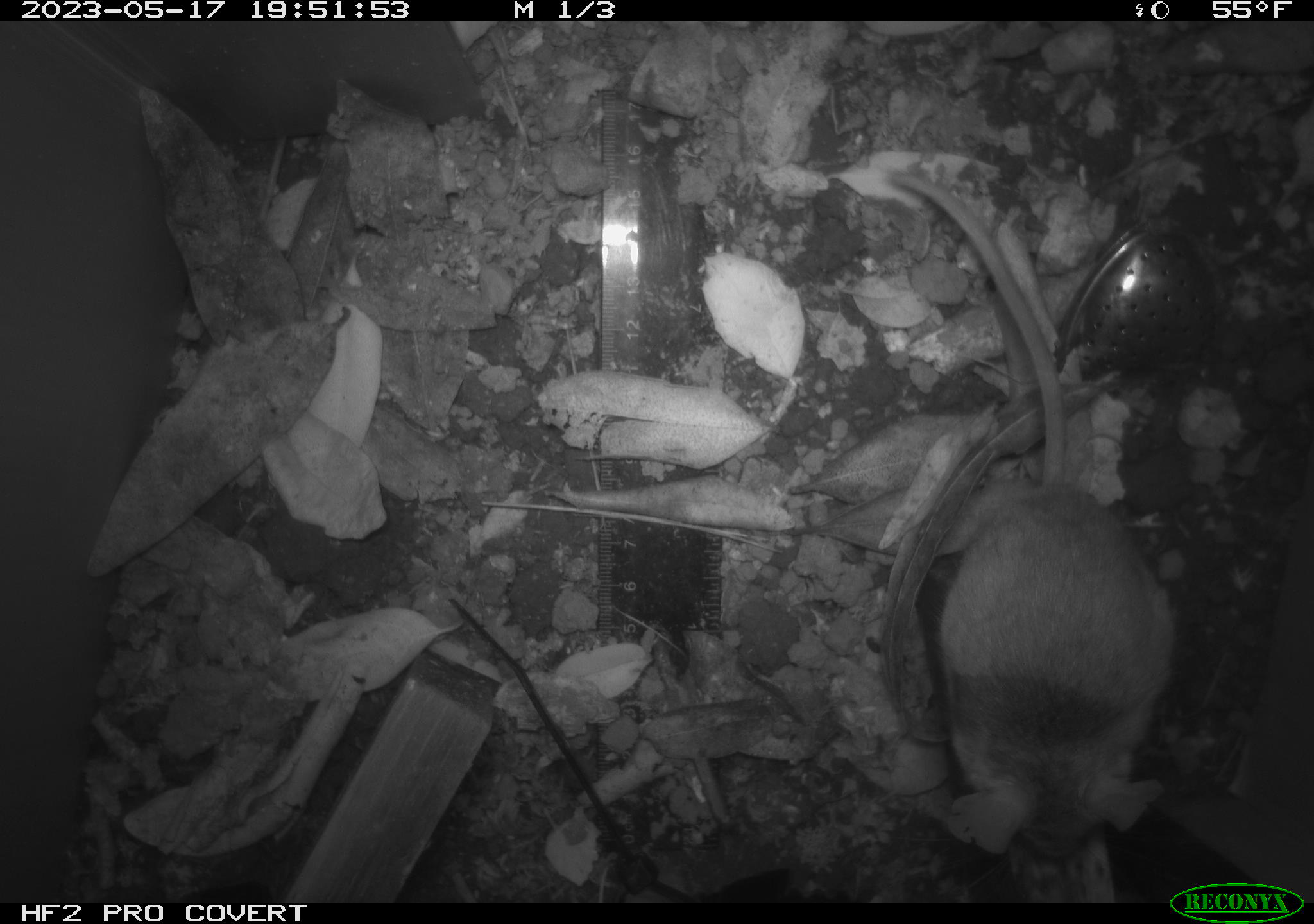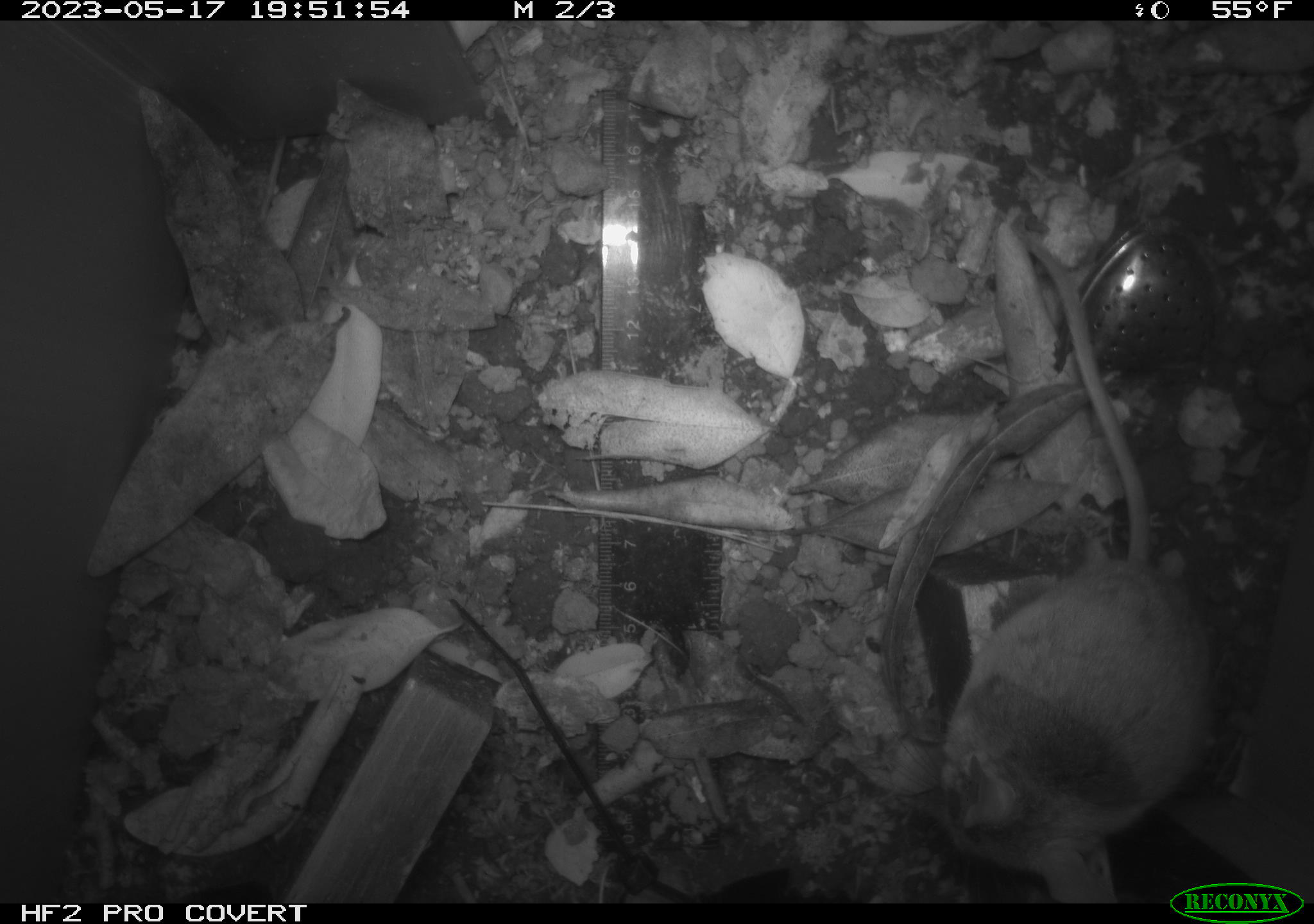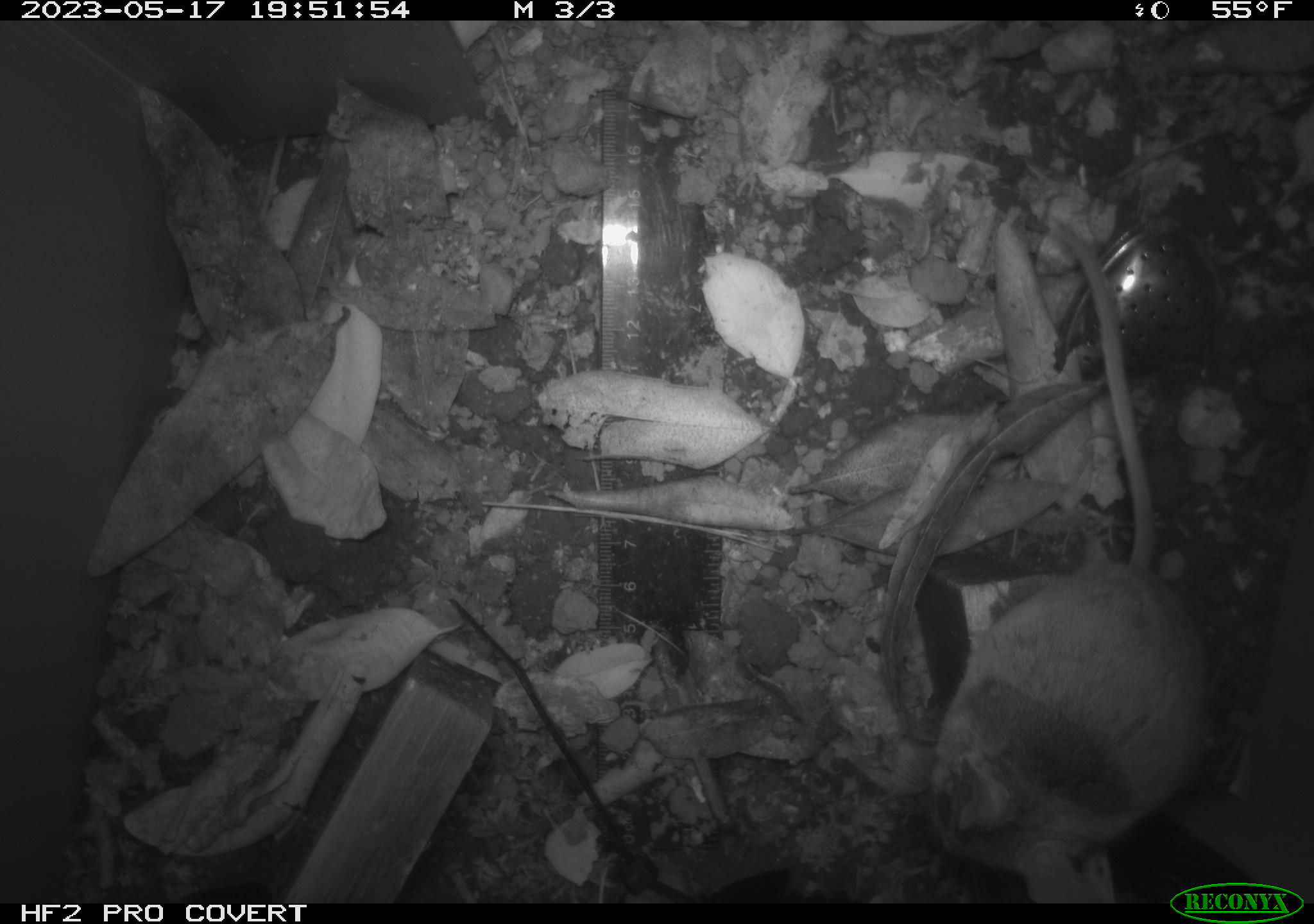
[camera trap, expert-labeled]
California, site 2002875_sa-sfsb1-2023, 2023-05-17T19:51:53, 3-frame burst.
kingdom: Animalia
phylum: Chordata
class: Mammalia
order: Rodentia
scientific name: Rodentia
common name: mouse species